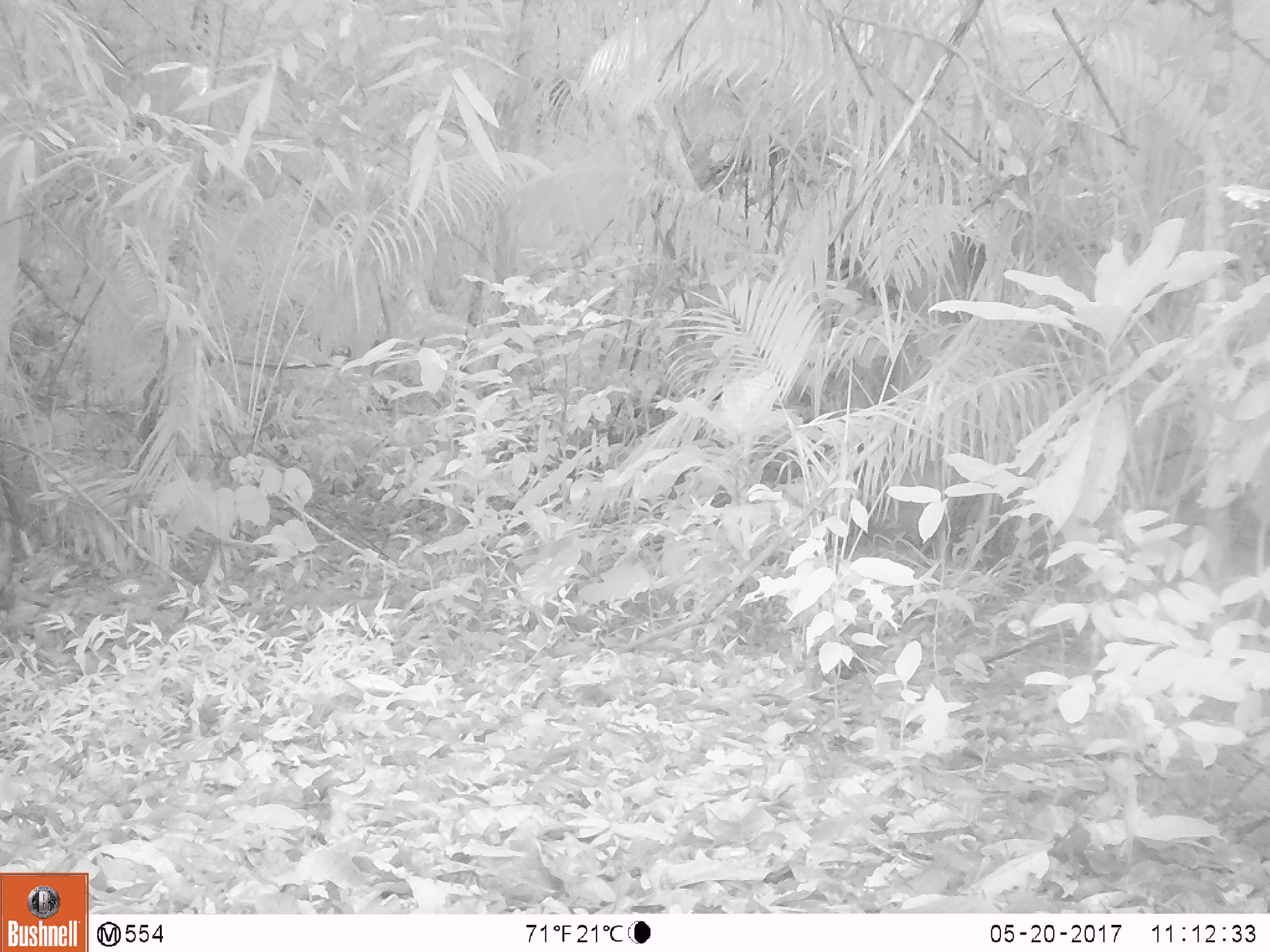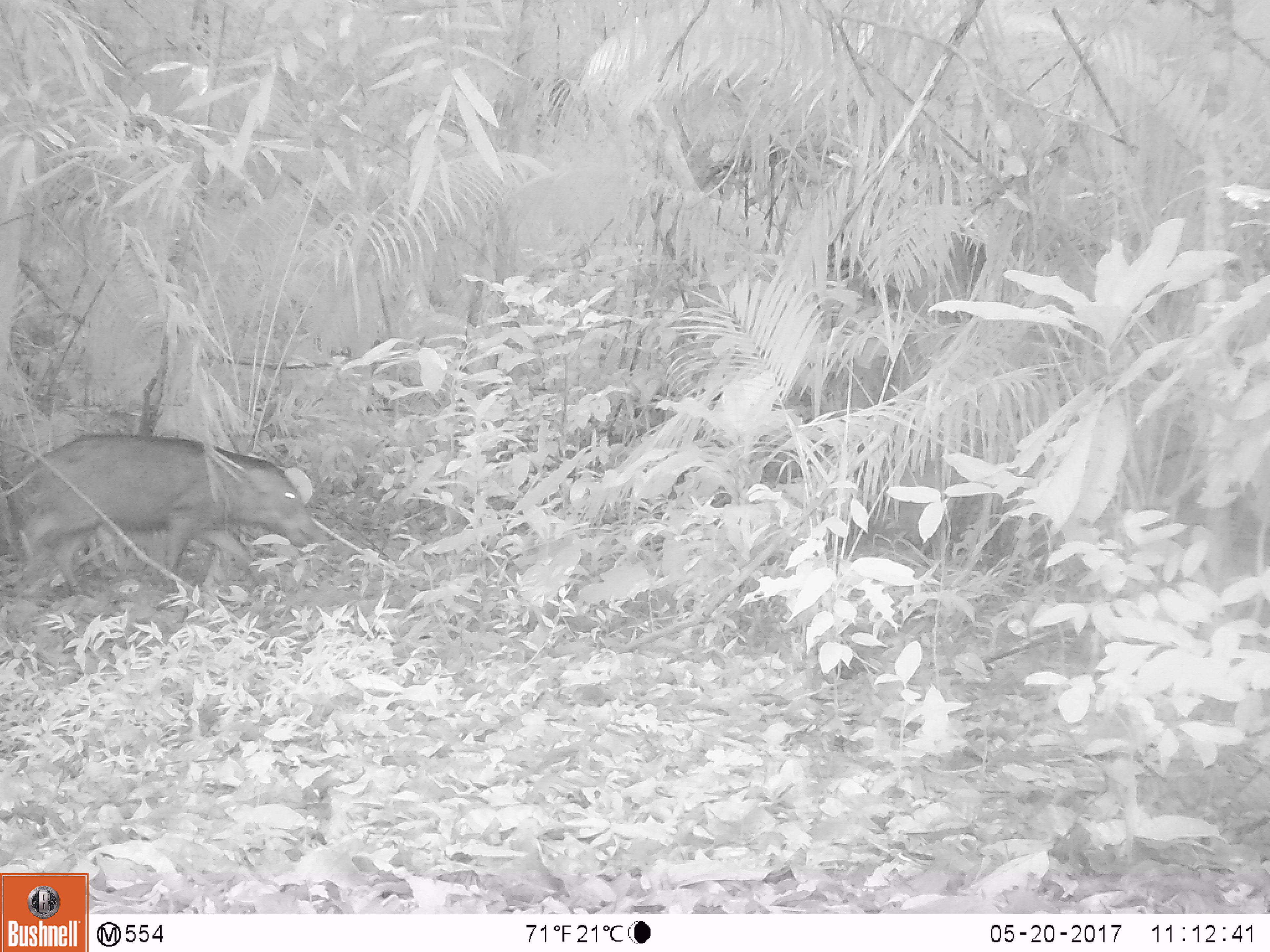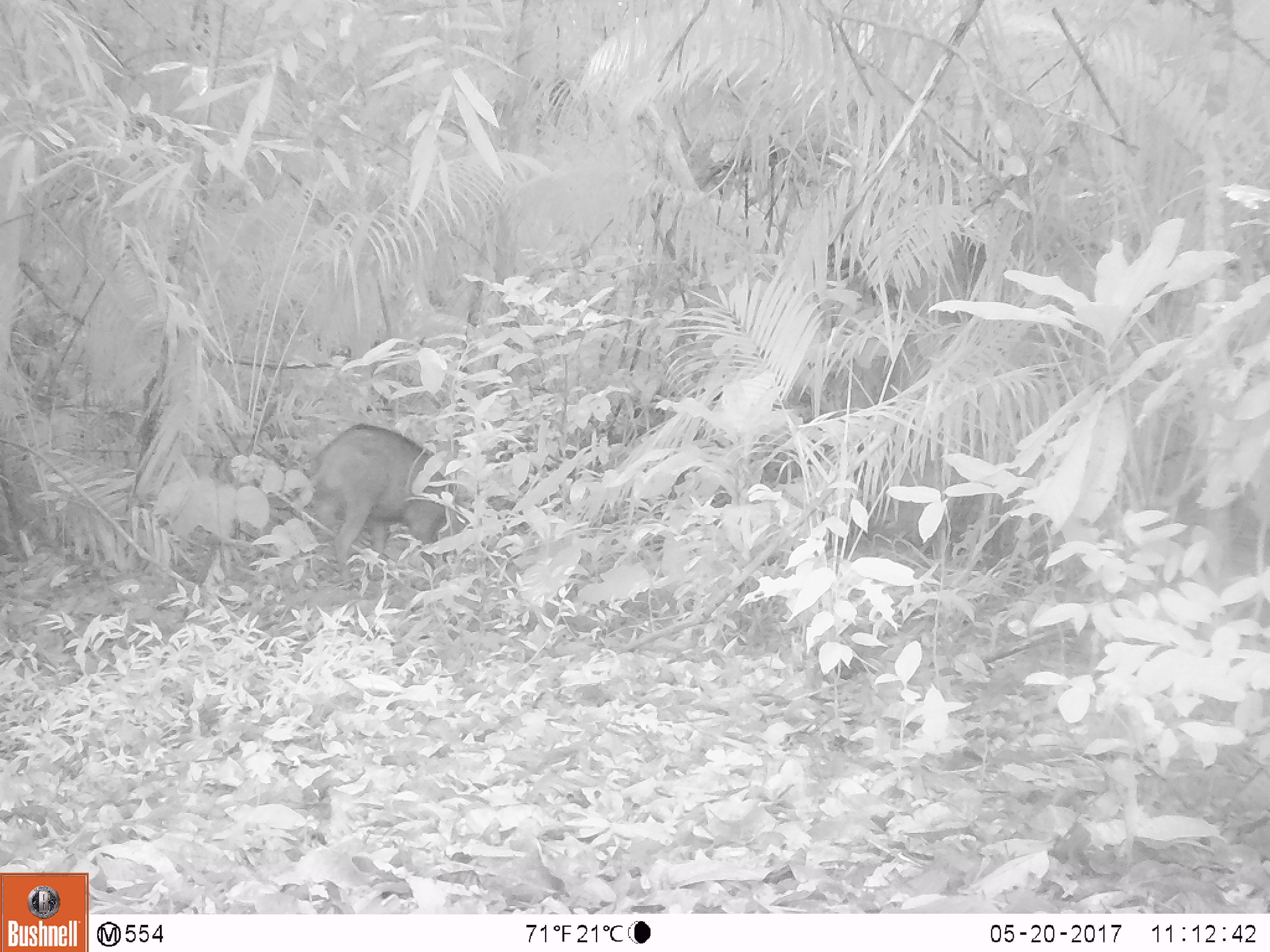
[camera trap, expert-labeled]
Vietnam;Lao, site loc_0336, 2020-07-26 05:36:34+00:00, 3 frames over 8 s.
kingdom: Animalia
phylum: Chordata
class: Mammalia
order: Artiodactyla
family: Suidae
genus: Sus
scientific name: Sus scrofa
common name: eurasian wild pig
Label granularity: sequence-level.